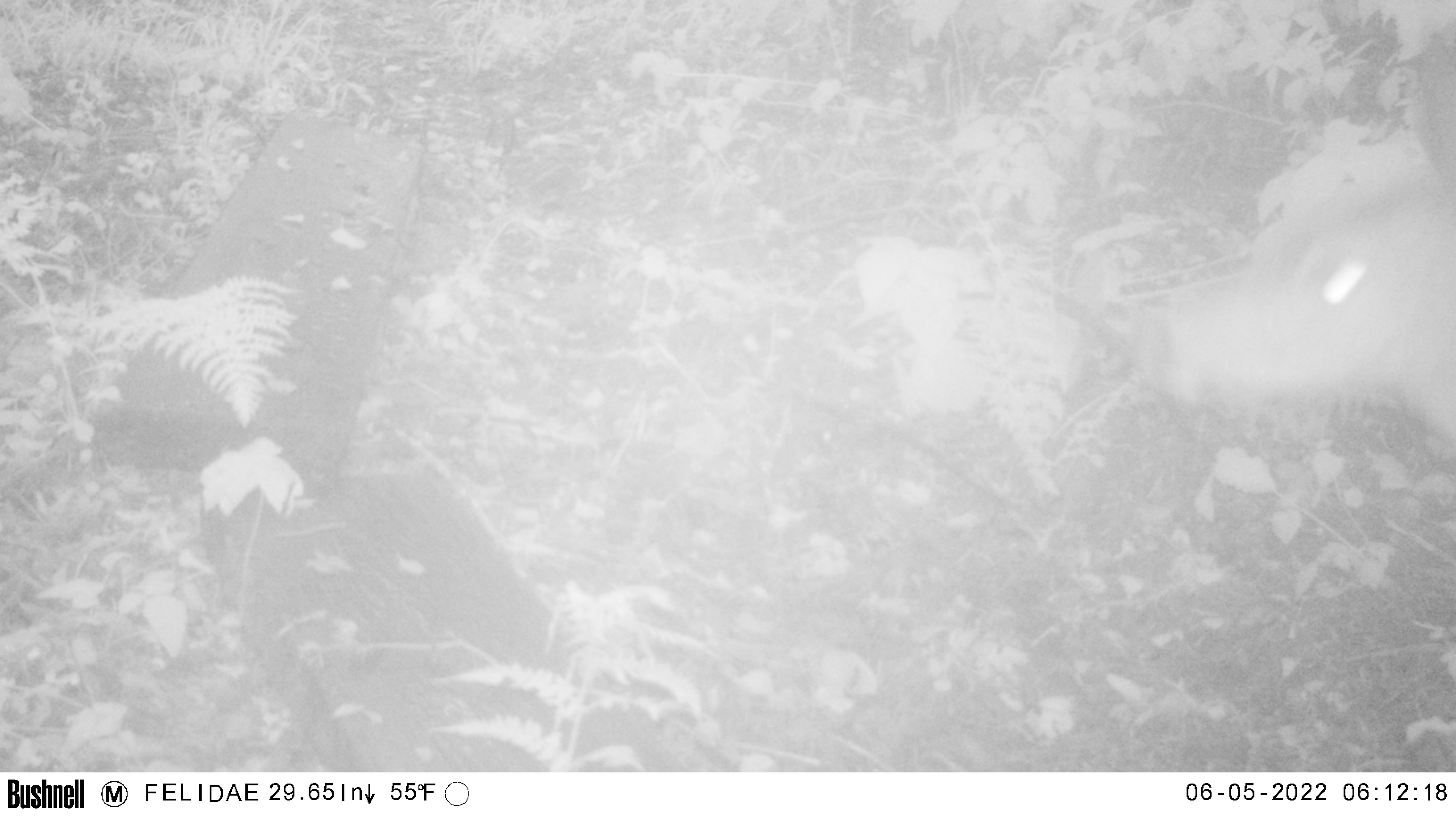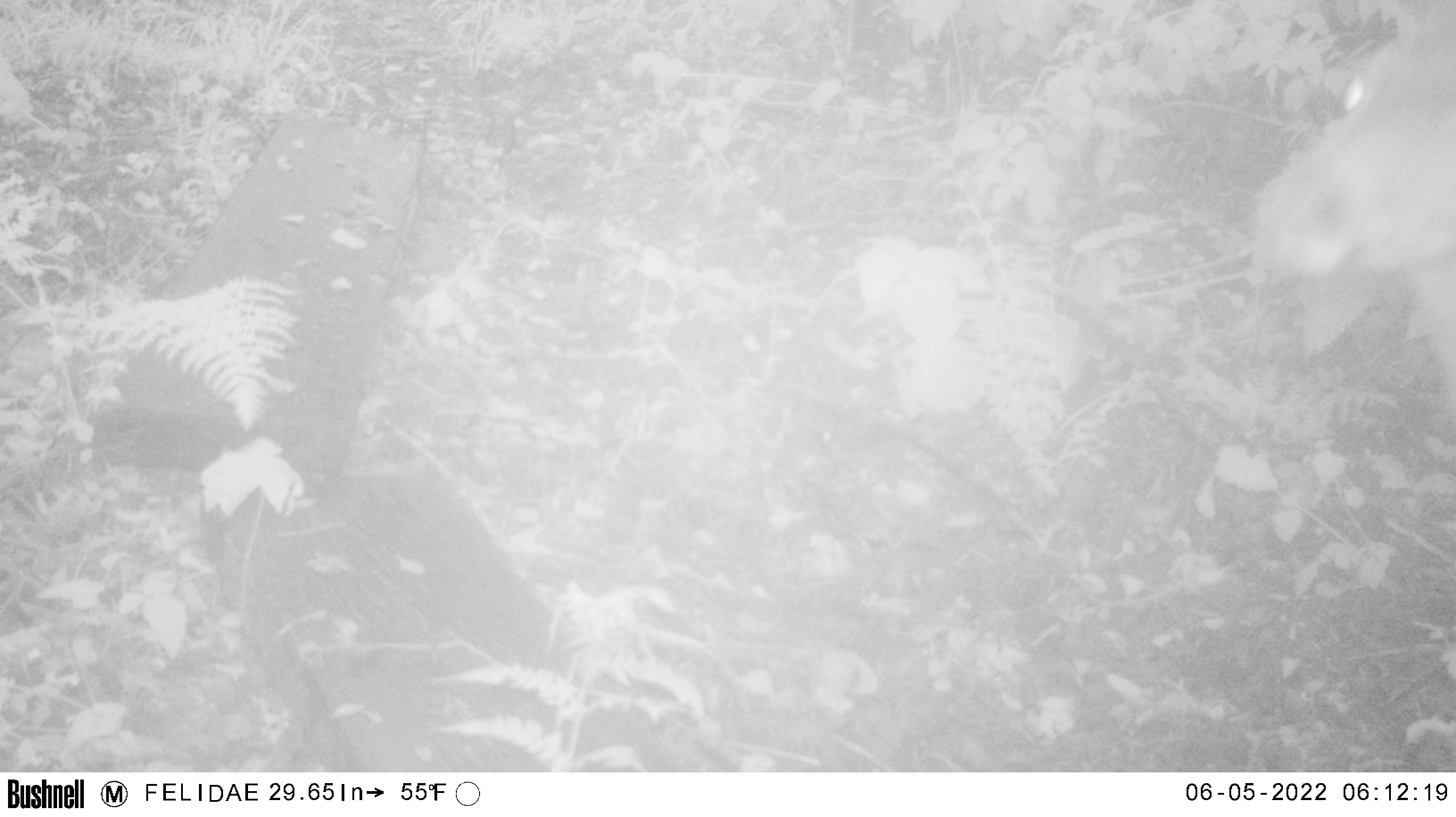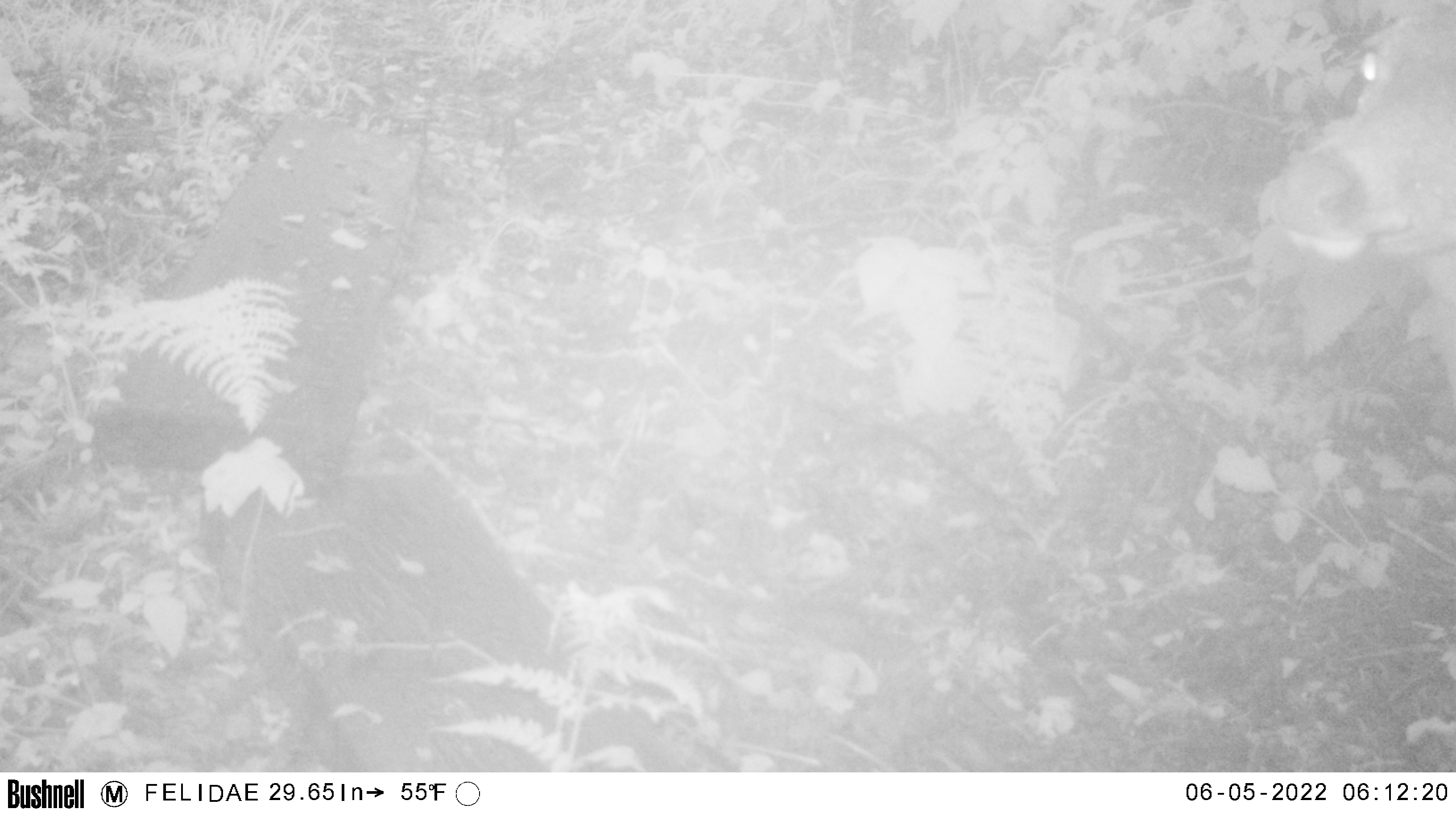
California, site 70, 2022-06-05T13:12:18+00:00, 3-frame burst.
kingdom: Animalia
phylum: Chordata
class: Mammalia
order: Artiodactyla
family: Cervidae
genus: Odocoileus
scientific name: Odocoileus hemionus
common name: mule deer